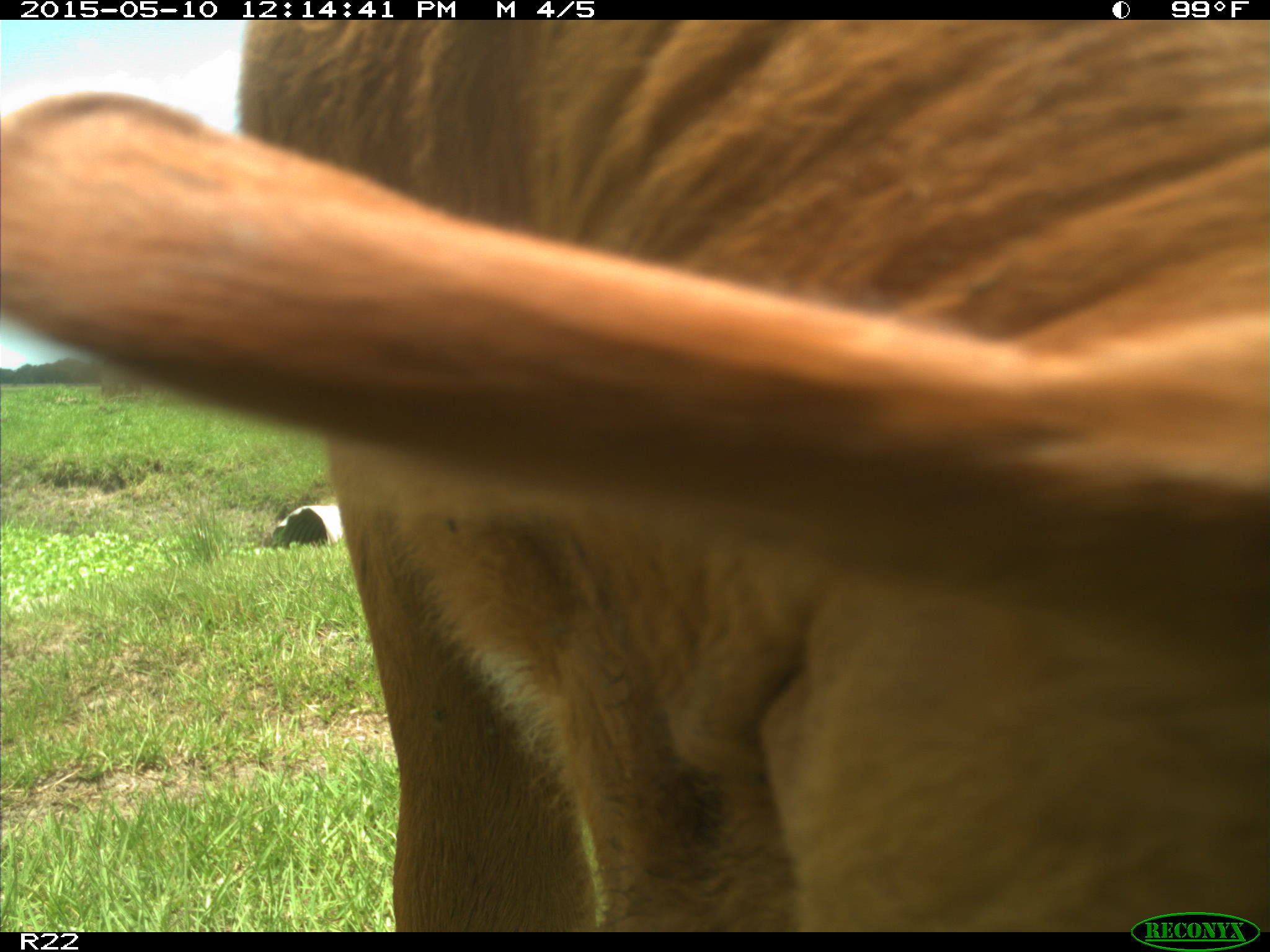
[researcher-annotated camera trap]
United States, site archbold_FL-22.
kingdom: Animalia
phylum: Chordata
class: Mammalia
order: Artiodactyla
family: Bovidae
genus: Bos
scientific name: Bos taurus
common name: domestic cow